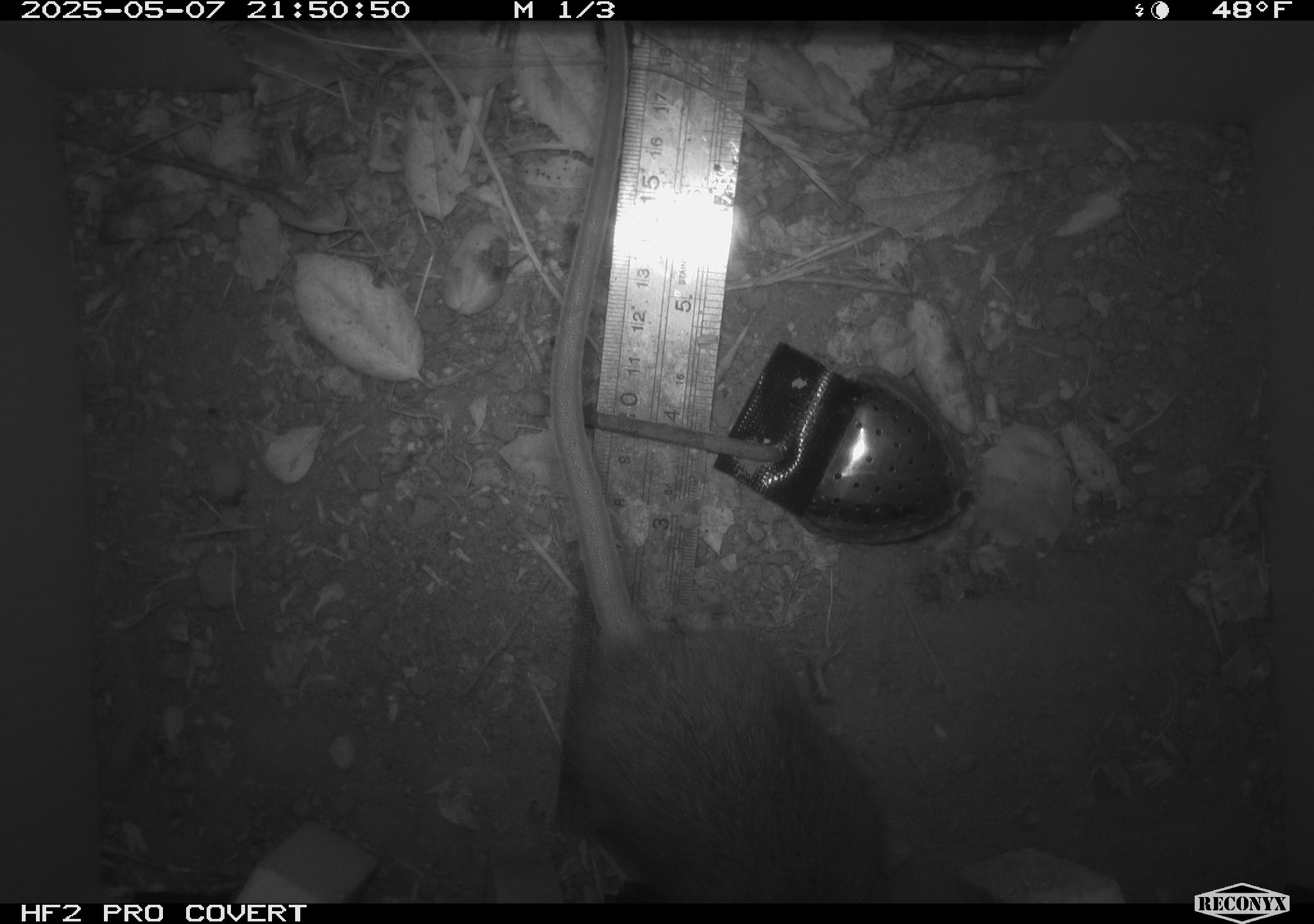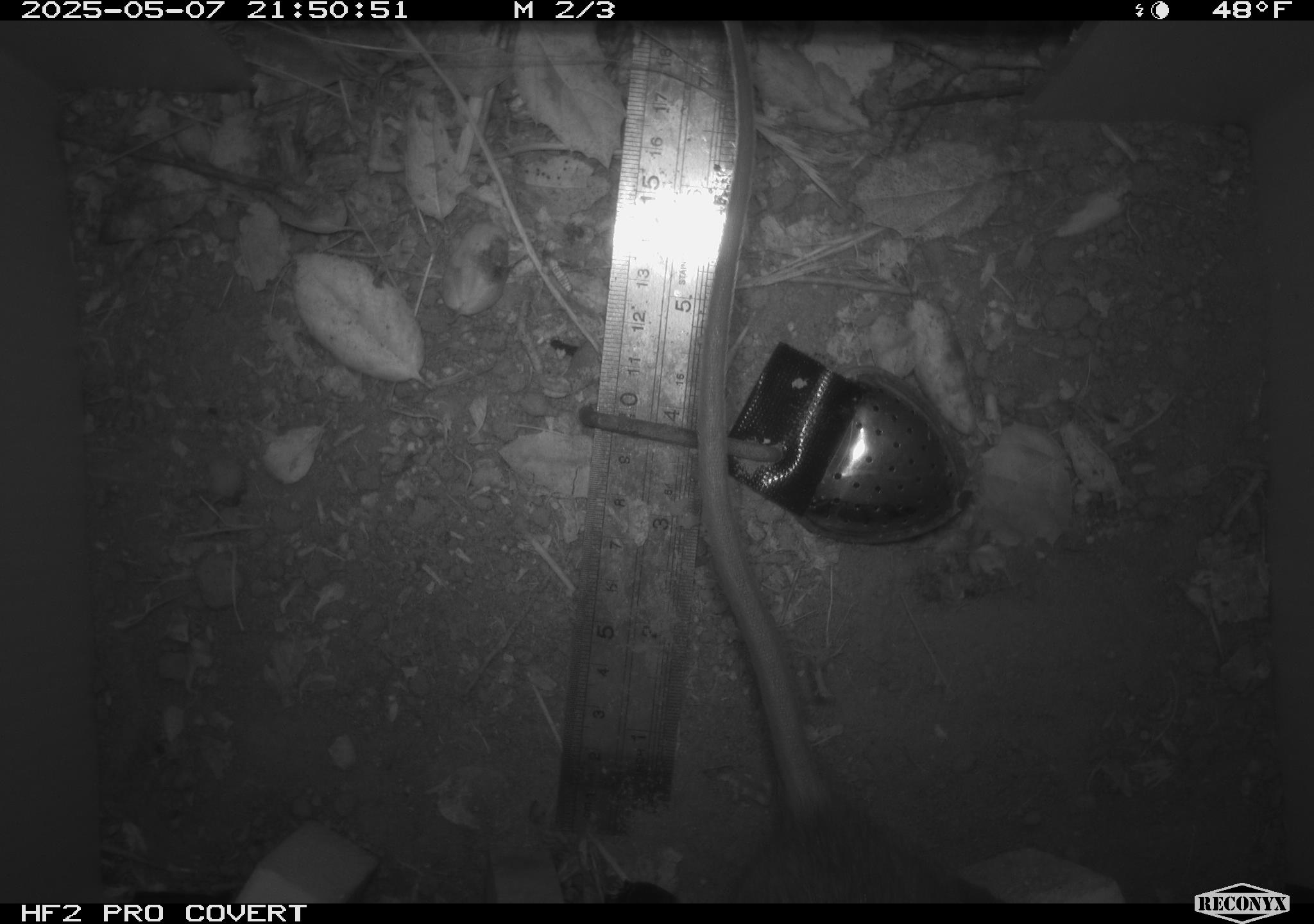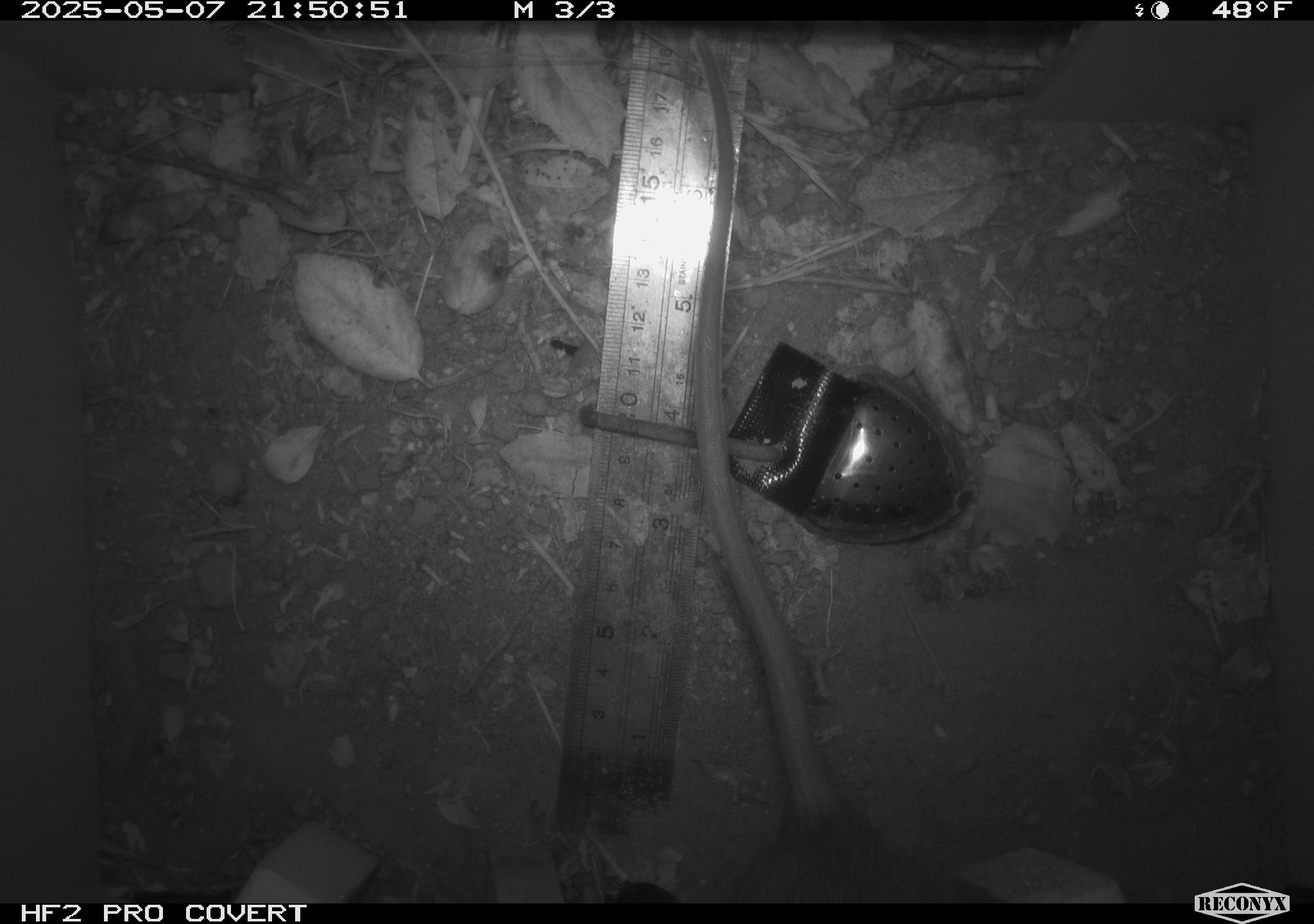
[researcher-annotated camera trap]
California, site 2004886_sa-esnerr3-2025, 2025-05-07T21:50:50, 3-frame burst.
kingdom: Animalia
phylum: Chordata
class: Mammalia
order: Rodentia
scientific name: Rodentia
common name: rodent